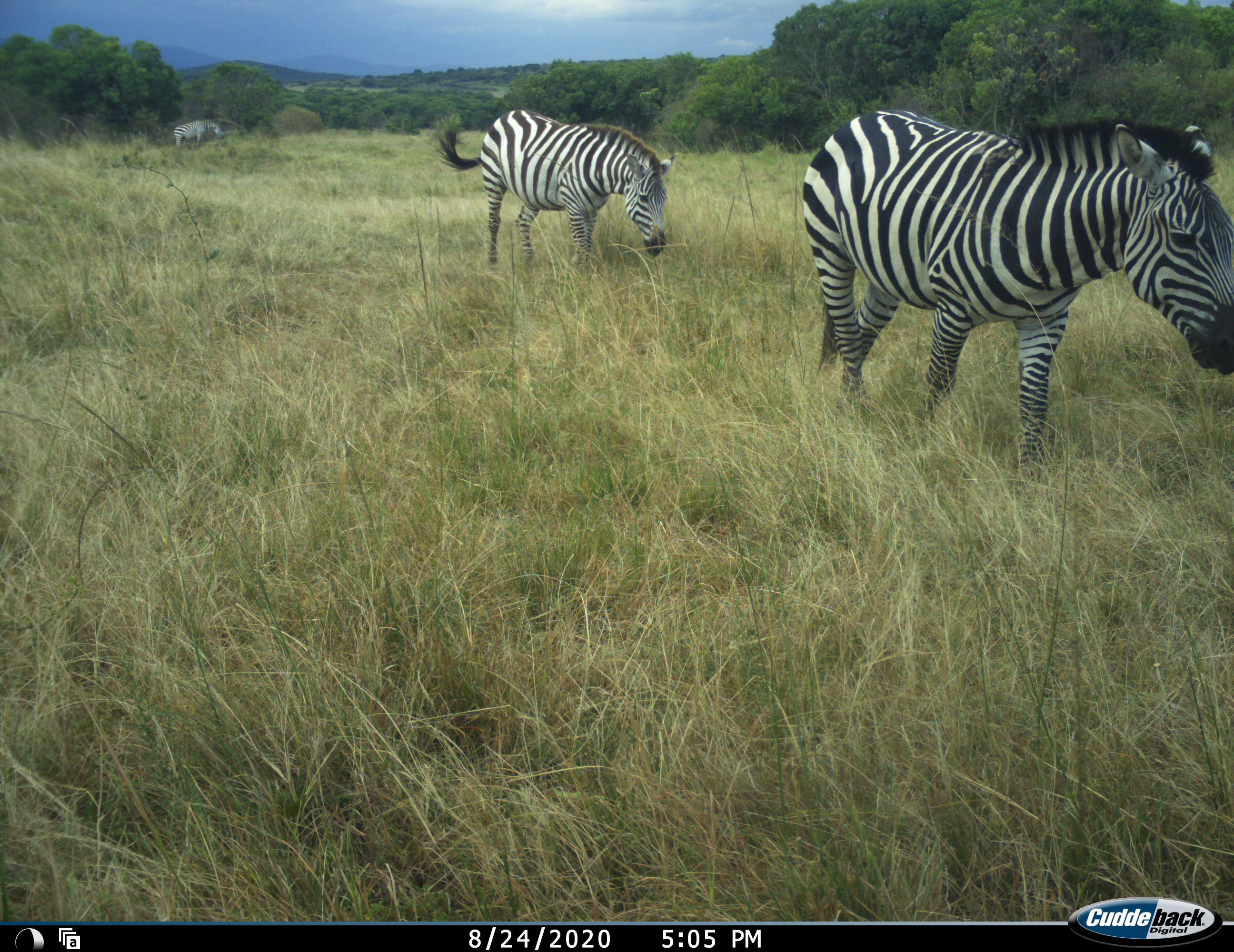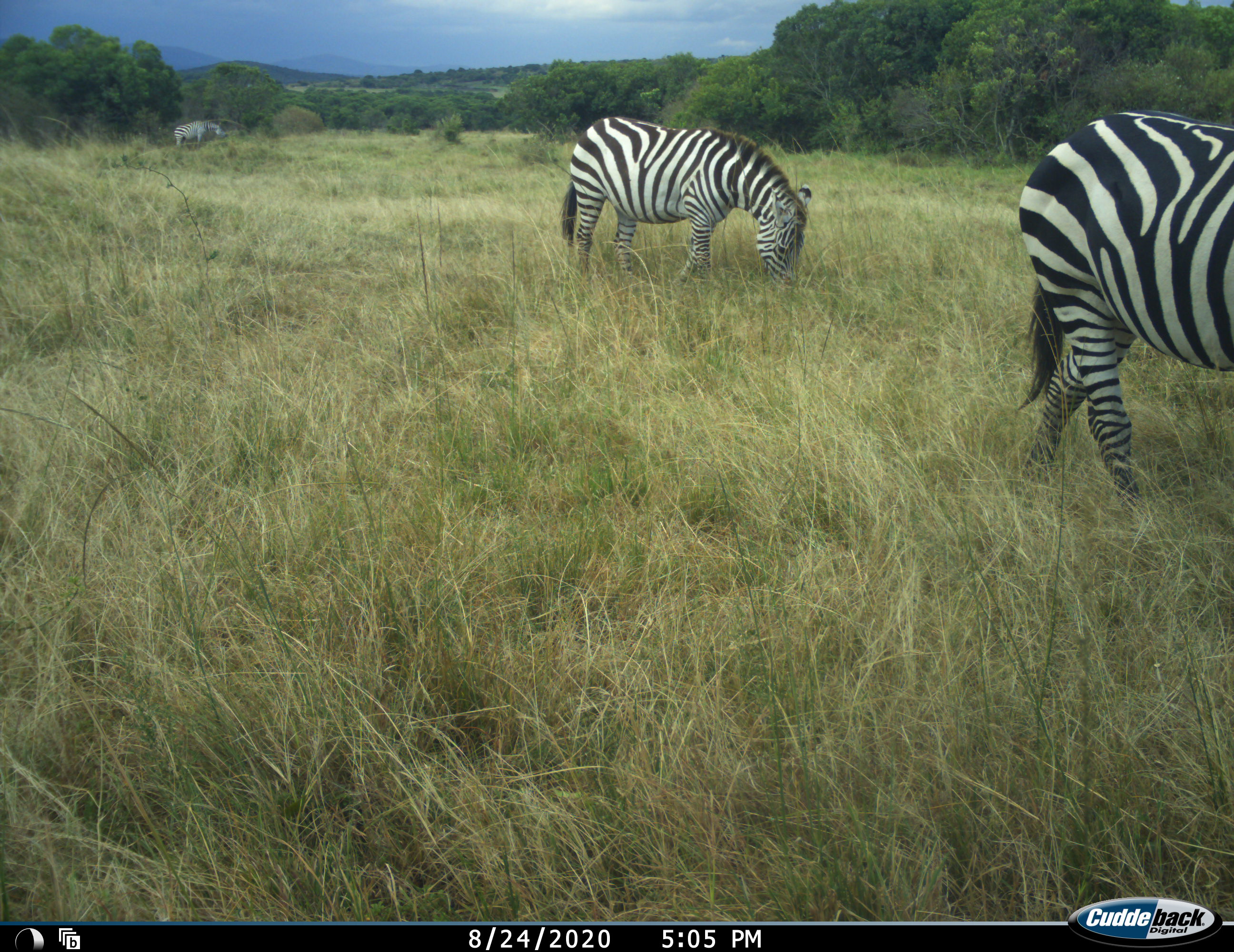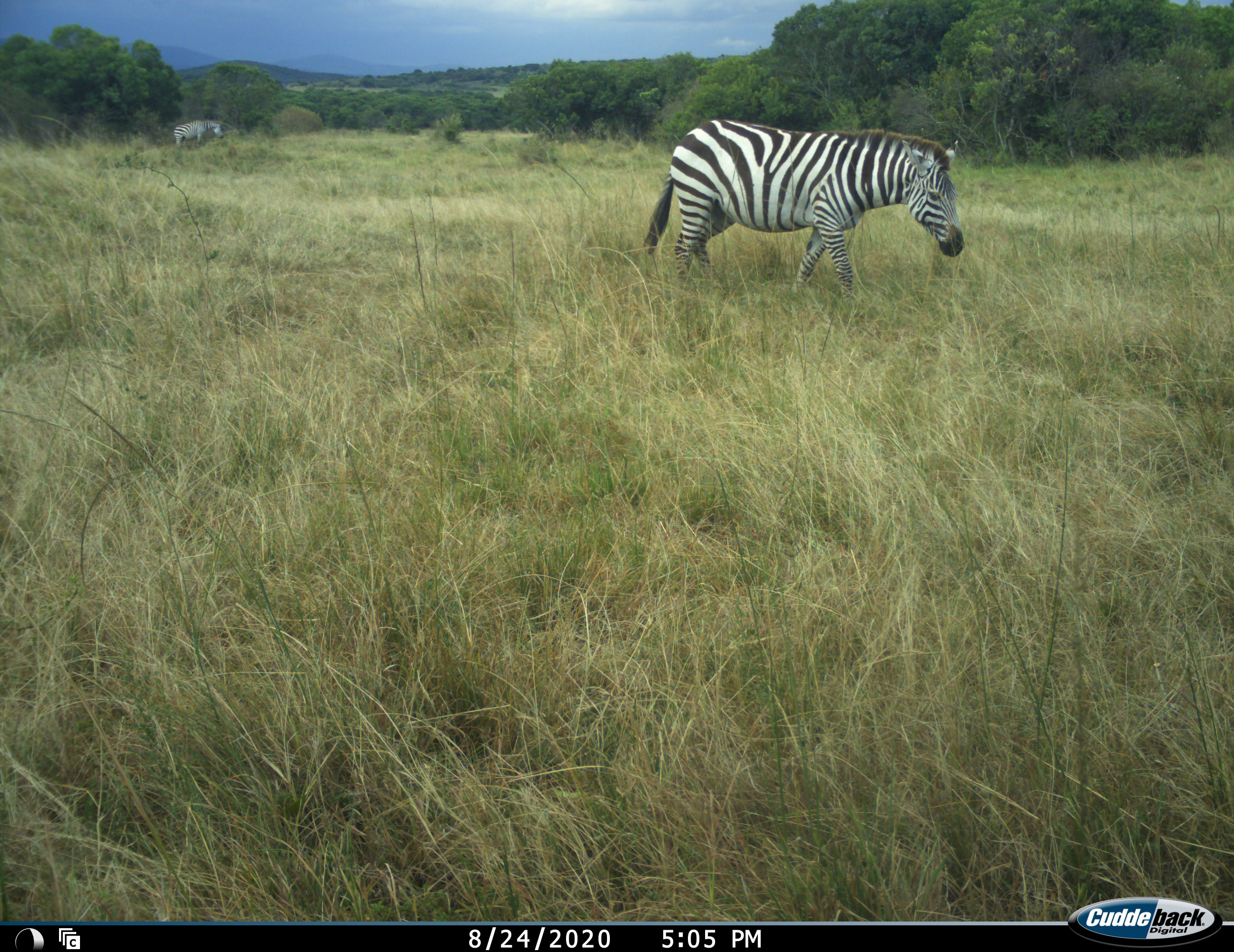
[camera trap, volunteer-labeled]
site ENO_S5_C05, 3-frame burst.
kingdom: Animalia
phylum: Chordata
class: Mammalia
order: Perissodactyla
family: Equidae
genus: Equus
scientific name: Equus quagga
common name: plains zebra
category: zebraplains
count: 3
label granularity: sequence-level